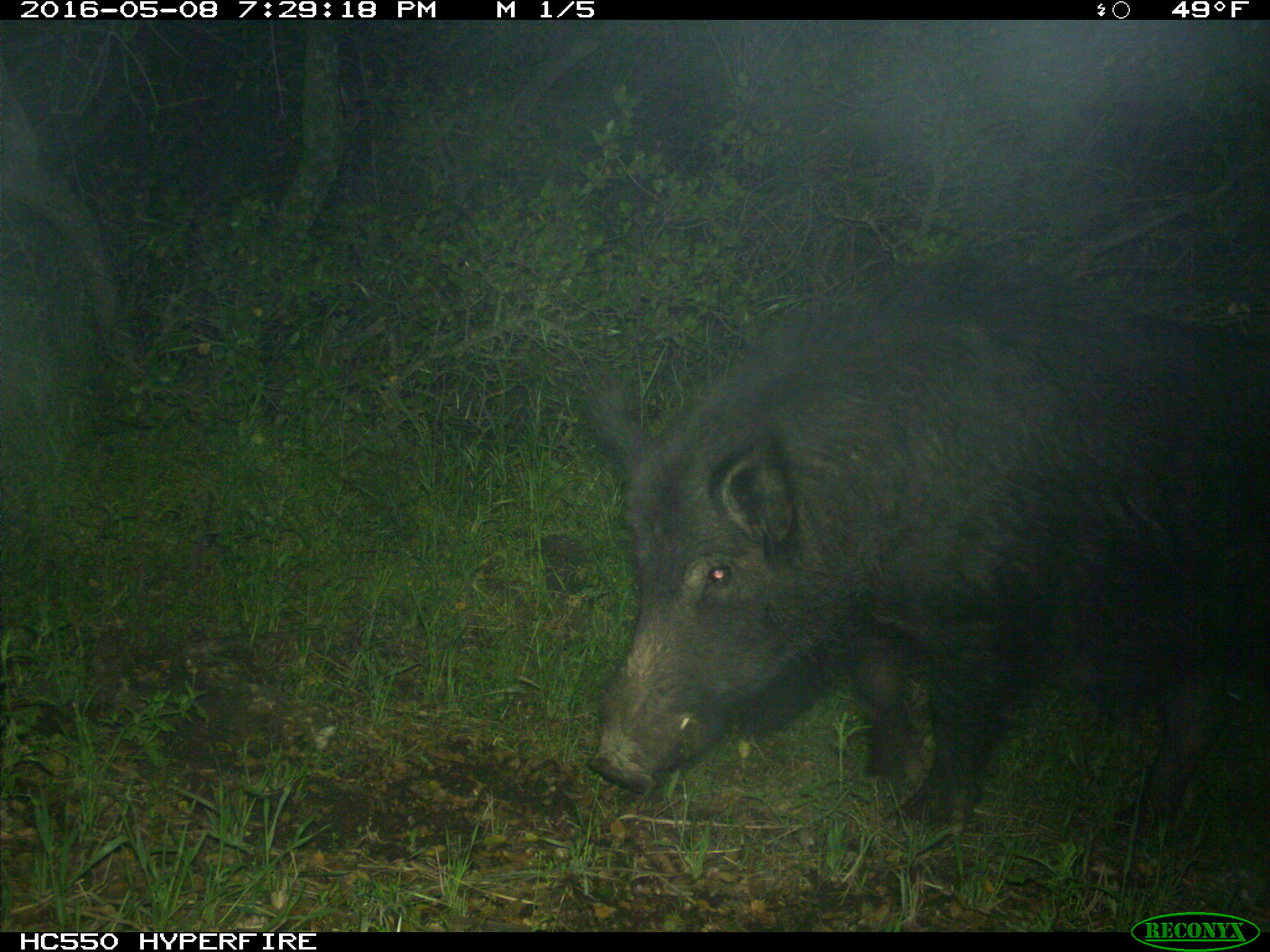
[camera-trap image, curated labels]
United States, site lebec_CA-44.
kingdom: Animalia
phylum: Chordata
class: Mammalia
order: Artiodactyla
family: Suidae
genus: Sus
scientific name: Sus scrofa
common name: wild boar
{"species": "Sus scrofa (wild boar)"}